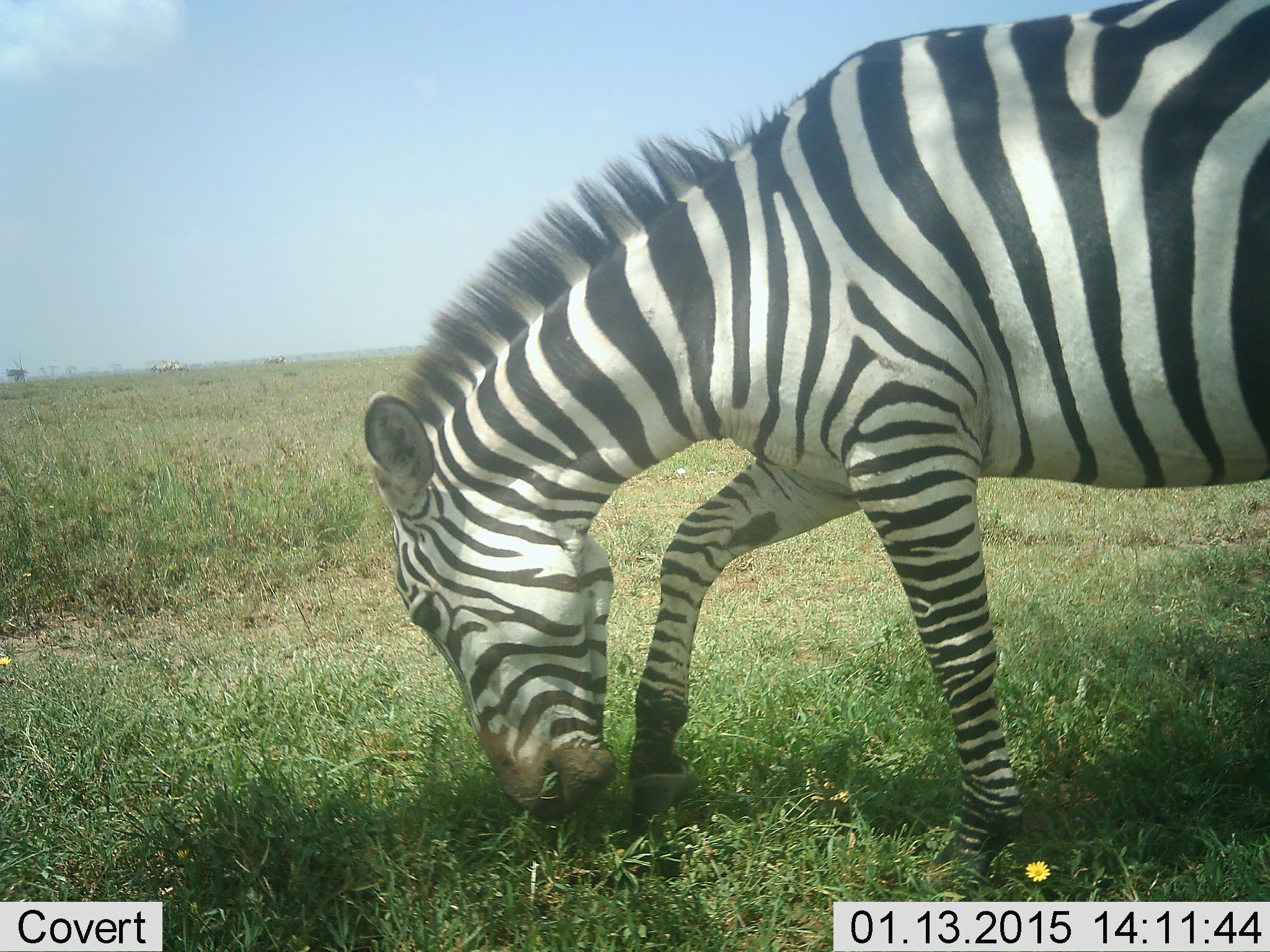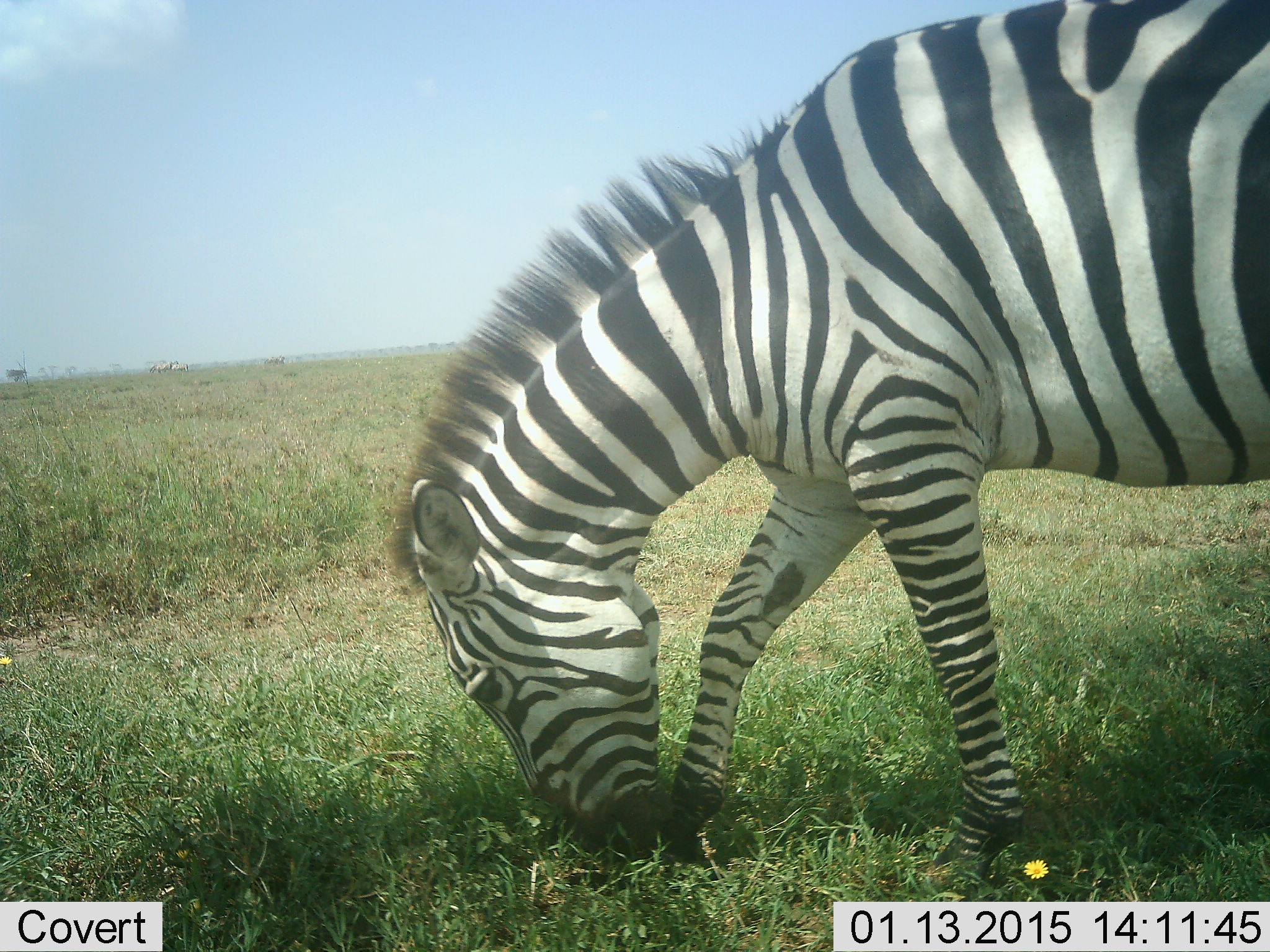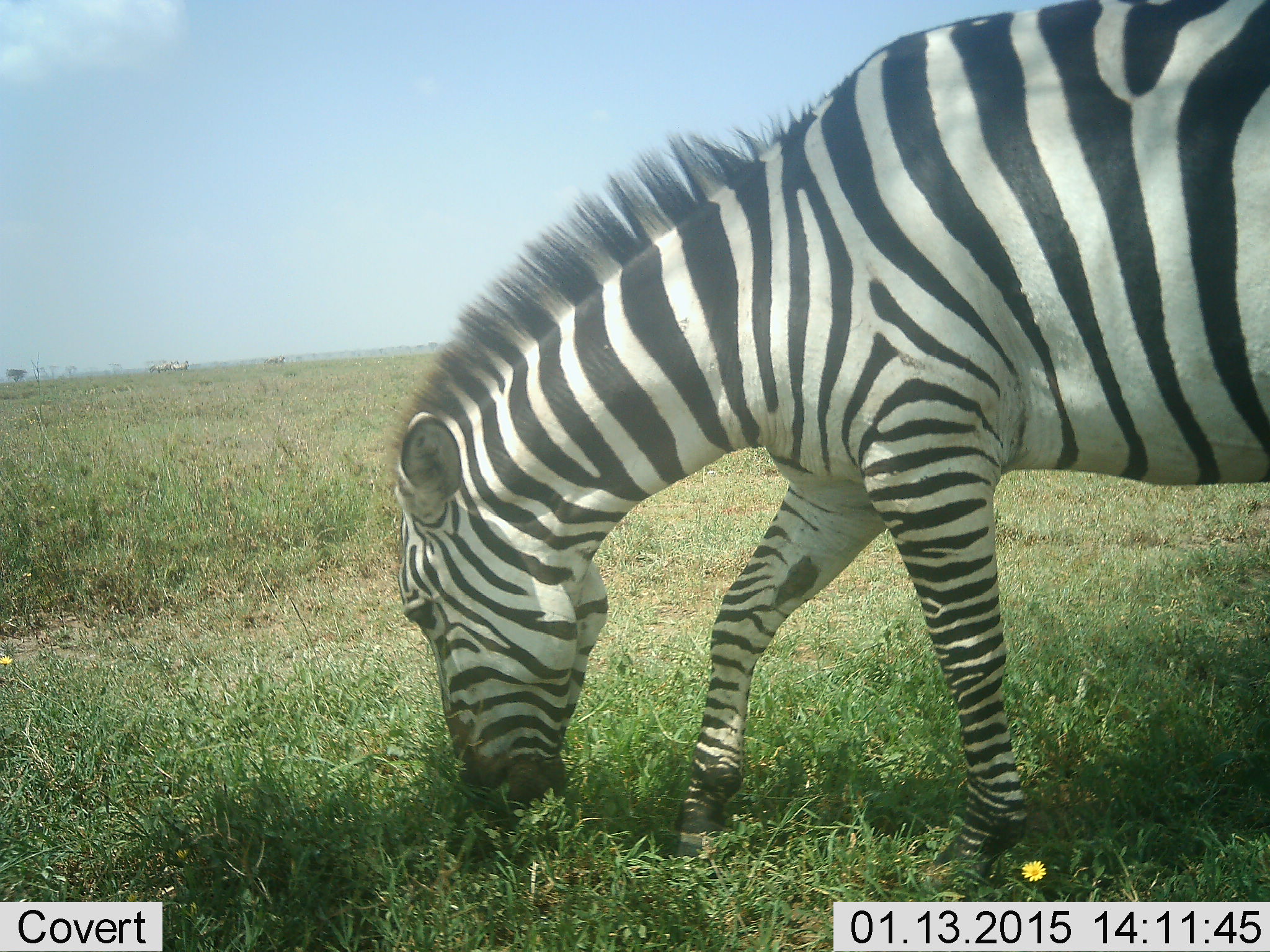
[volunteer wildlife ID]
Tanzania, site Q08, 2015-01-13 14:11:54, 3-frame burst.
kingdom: Animalia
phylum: Chordata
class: Mammalia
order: Perissodactyla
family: Equidae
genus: Equus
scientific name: Equus quagga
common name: plains zebra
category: zebra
Zebra (plains zebra) (Equus quagga), count 1. Behavior (volunteer vote fractions): standing 20%, resting 0%, moving 10%, interacting 10%. Young present (vote fraction): 0%. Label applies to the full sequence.